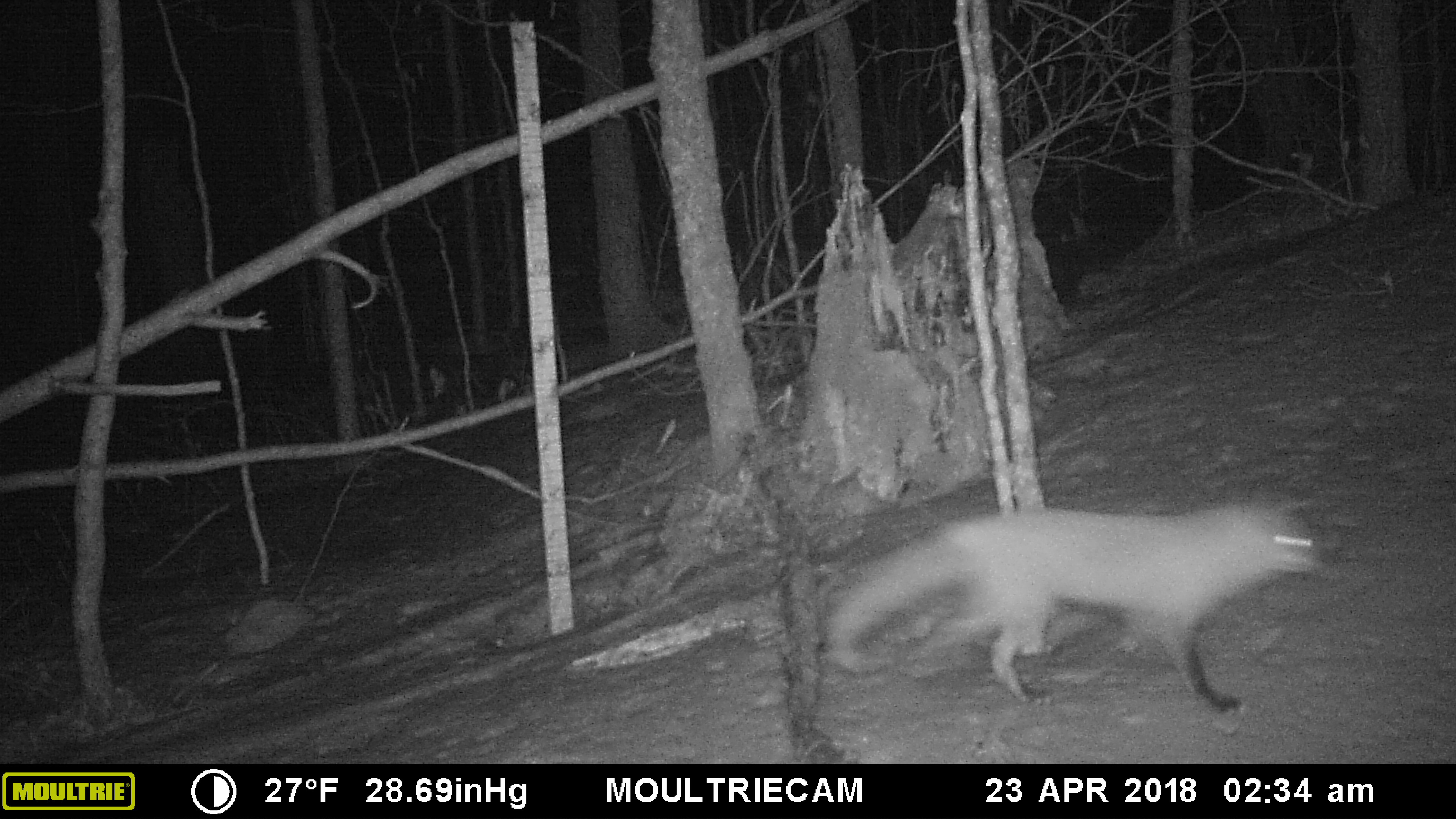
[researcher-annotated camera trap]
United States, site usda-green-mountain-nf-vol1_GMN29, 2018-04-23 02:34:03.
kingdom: Animalia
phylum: Chordata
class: Mammalia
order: Carnivora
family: Canidae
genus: Vulpes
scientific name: Vulpes vulpes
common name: red fox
Red fox (Vulpes vulpes).